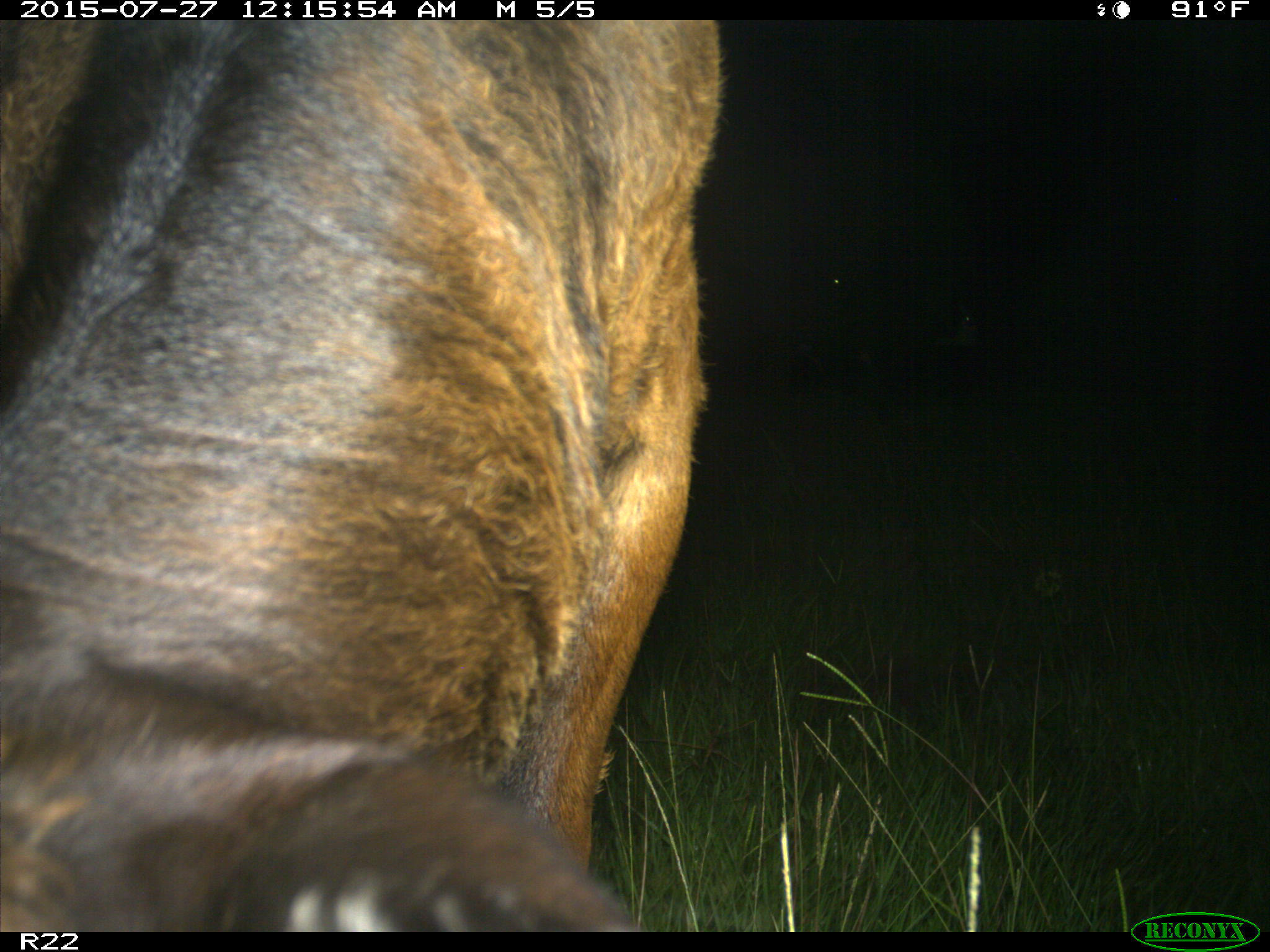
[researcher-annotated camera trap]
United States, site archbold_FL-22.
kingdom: Animalia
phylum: Chordata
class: Mammalia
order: Artiodactyla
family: Bovidae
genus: Bos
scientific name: Bos taurus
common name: domestic cow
Bos taurus (domestic cow).